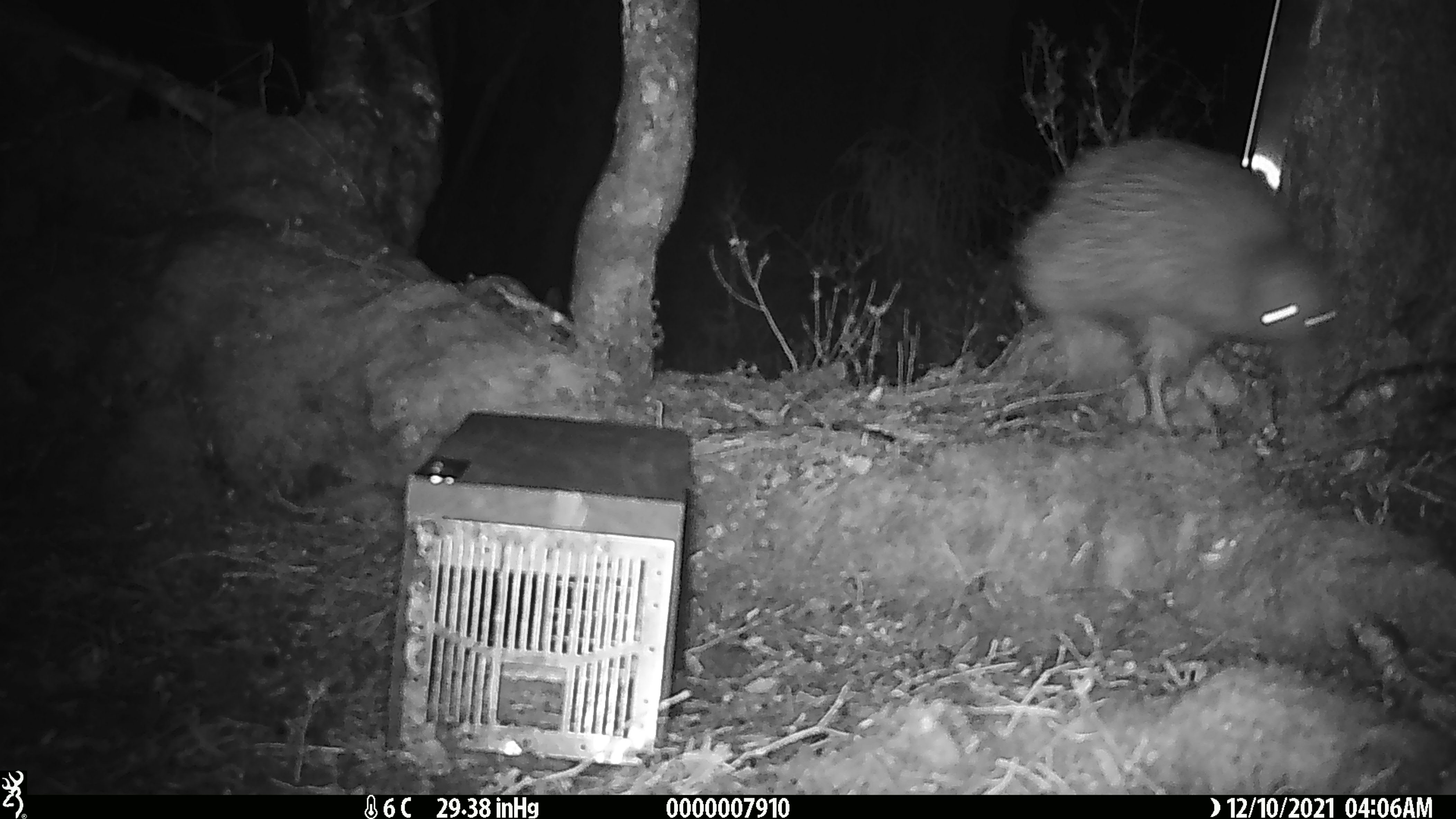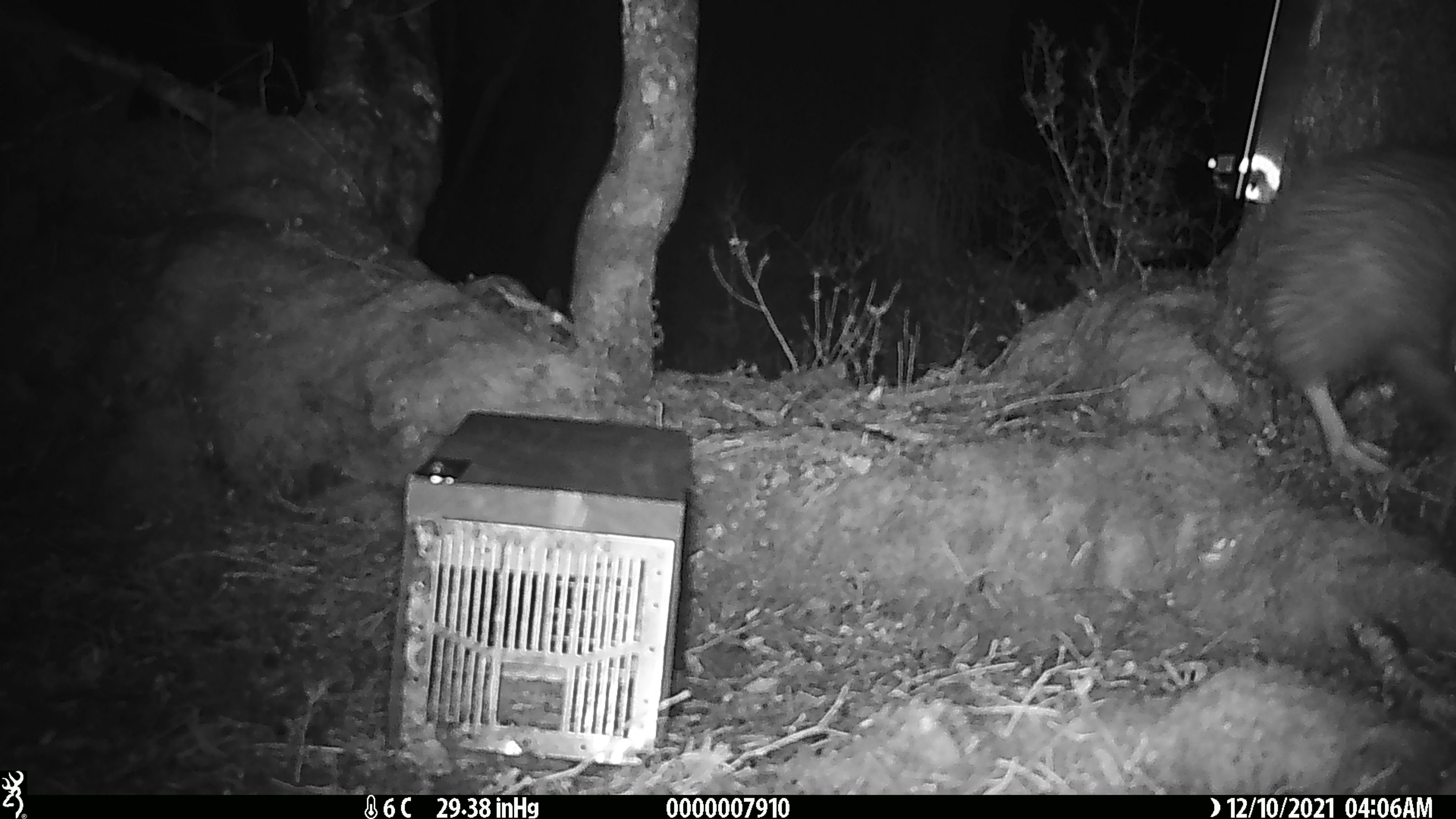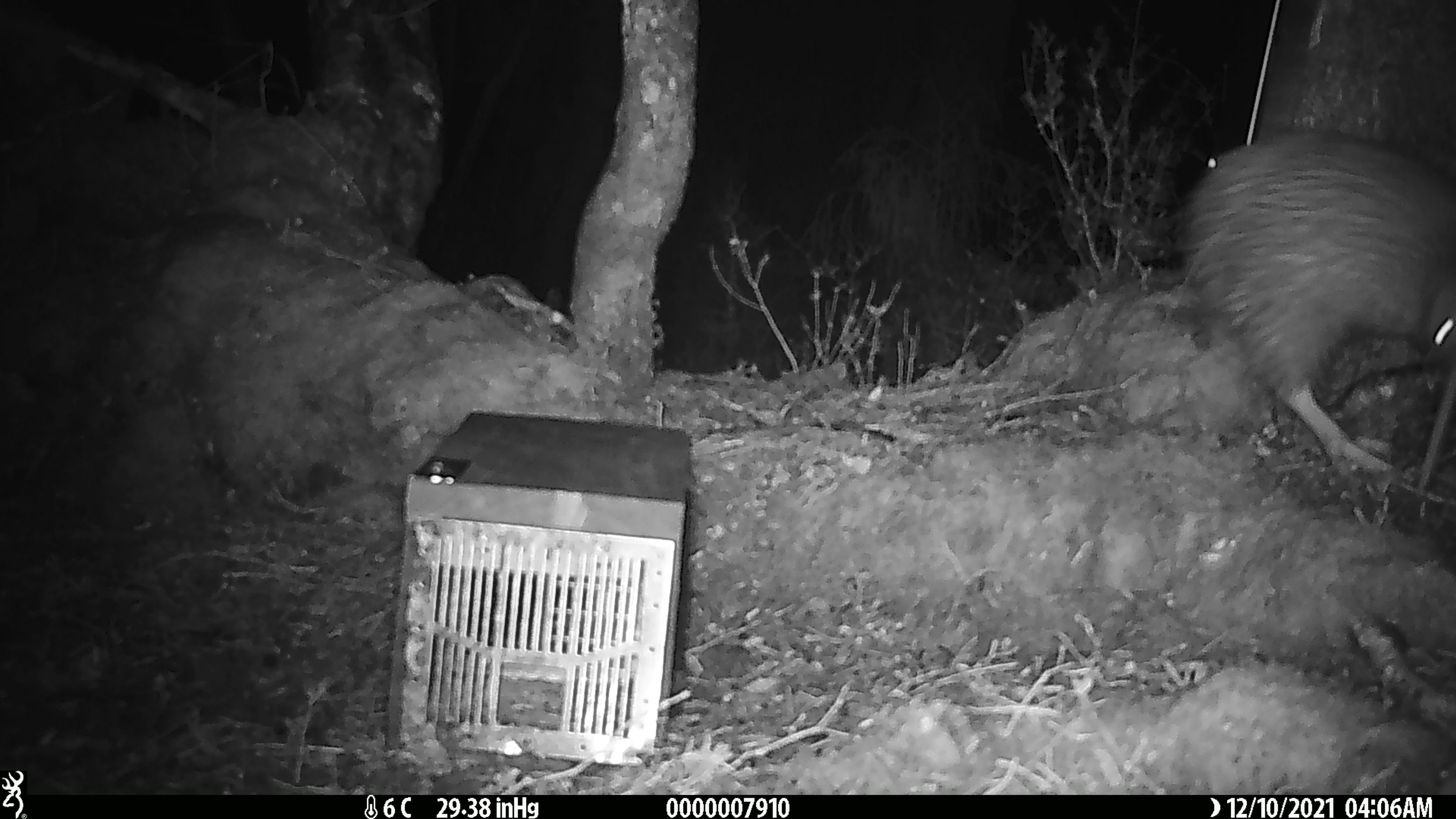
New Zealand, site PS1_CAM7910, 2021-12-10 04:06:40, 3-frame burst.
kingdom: Animalia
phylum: Chordata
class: Aves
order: Apterygiformes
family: Apterygidae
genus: Apteryx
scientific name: Apteryx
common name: kiwi